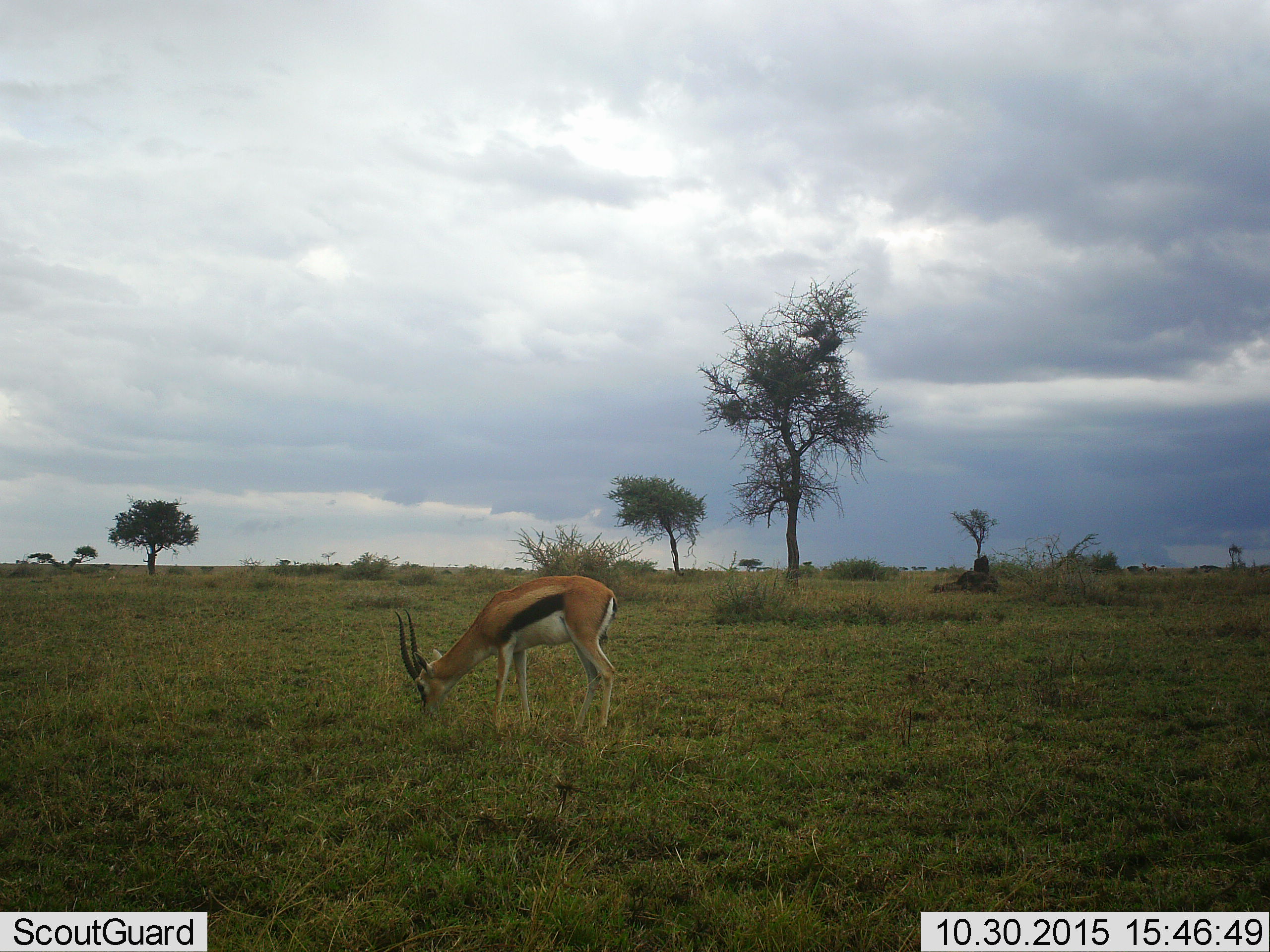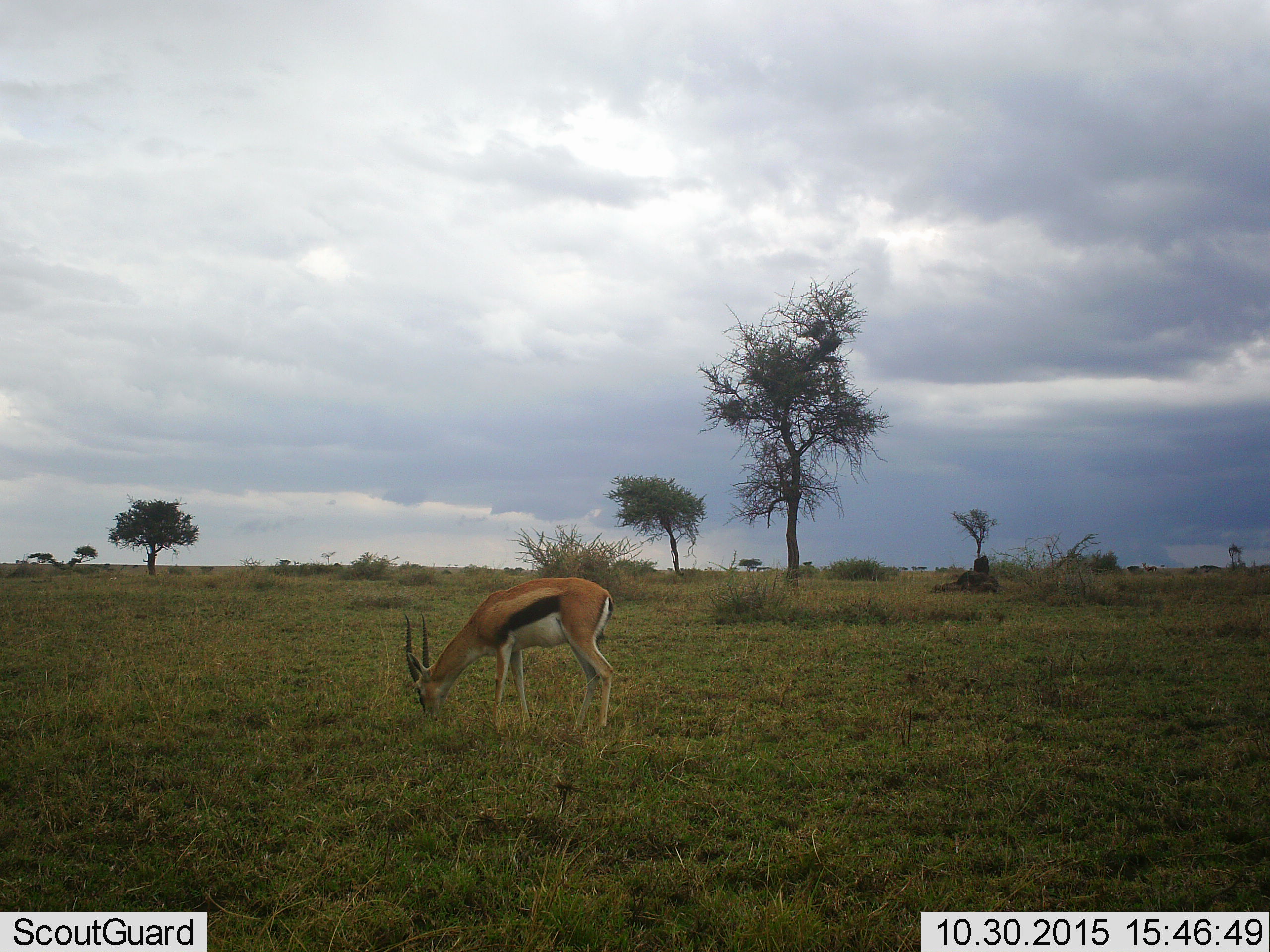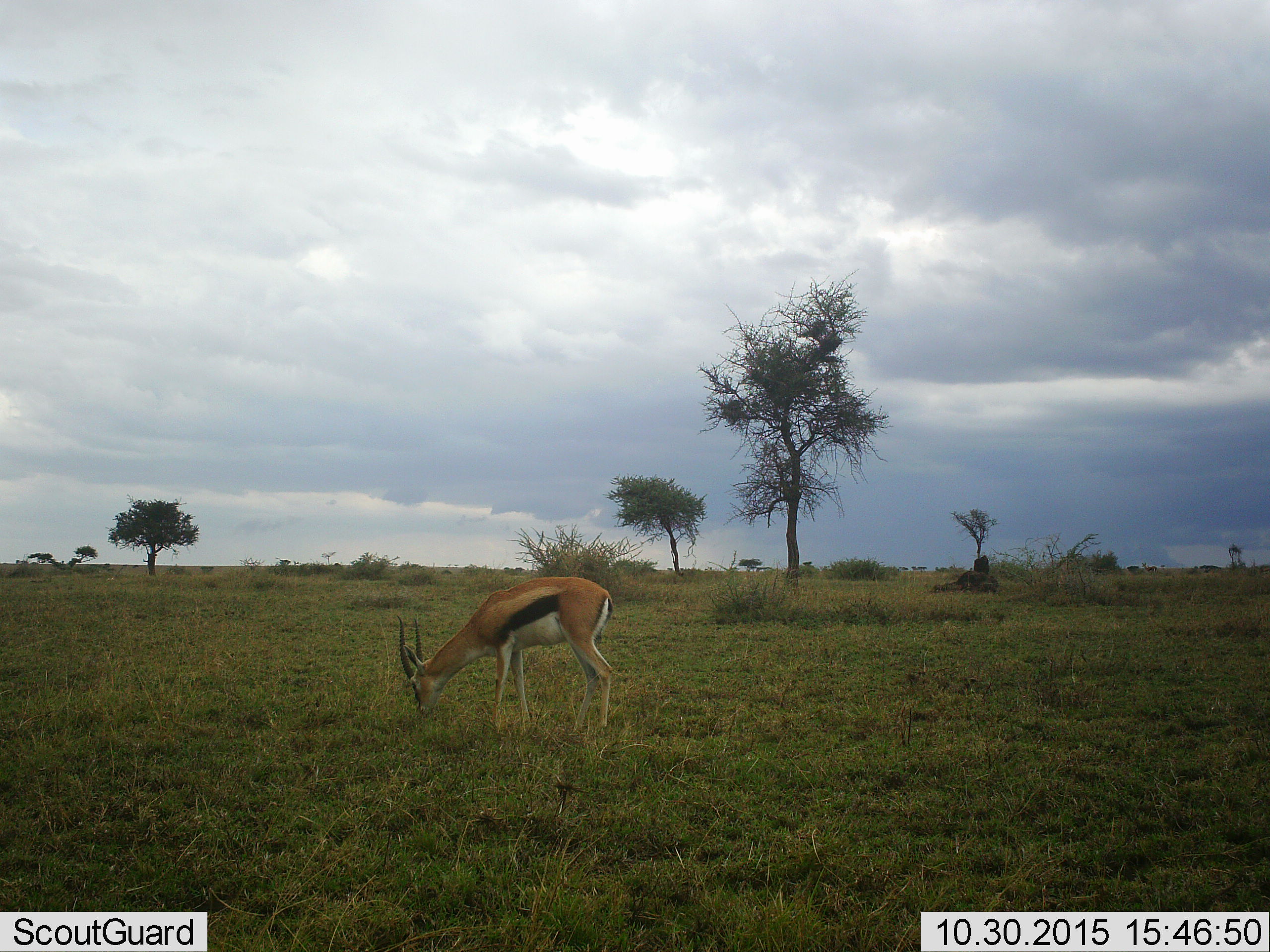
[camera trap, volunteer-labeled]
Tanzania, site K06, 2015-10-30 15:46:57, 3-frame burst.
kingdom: Animalia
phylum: Chordata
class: Mammalia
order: Artiodactyla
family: Bovidae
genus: Eudorcas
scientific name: Eudorcas thomsonii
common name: thomson's gazelle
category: gazellethomsons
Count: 1.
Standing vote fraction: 10%.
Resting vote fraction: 0%.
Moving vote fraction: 0%.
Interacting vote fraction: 0%.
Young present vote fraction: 0%.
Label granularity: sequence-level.